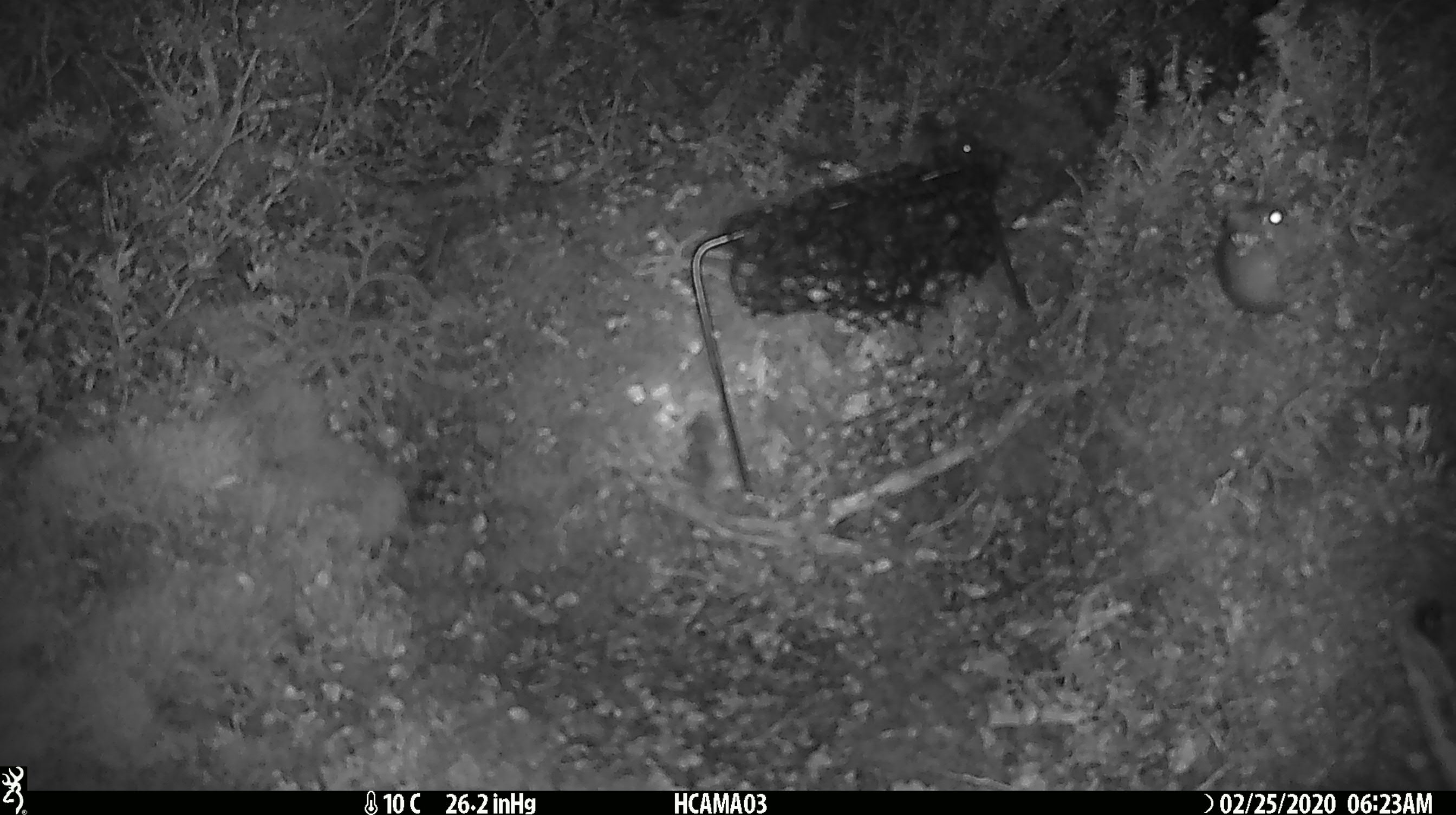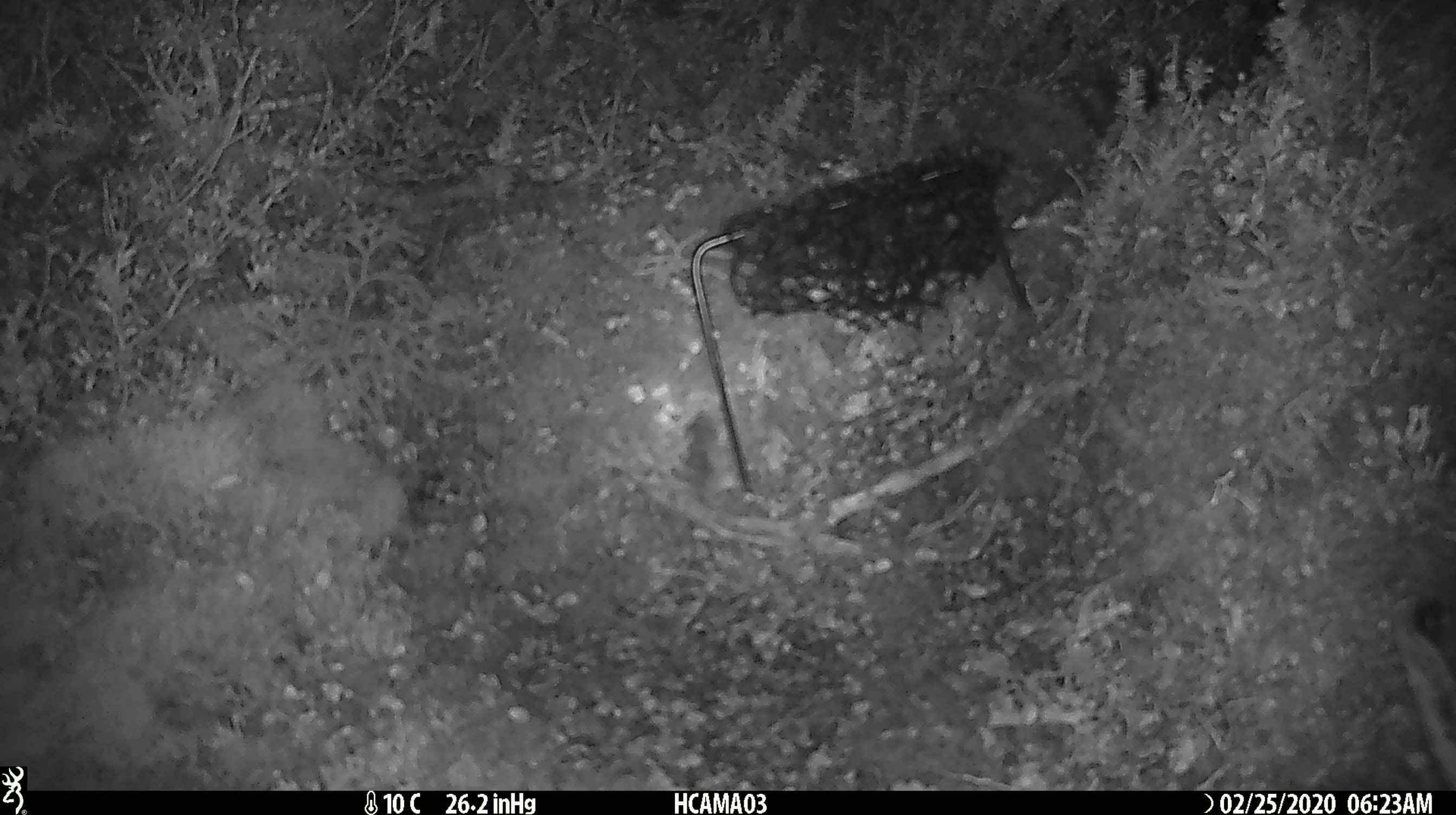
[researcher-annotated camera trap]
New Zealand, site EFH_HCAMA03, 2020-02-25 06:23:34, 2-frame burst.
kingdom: Animalia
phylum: Chordata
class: Mammalia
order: Rodentia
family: Muridae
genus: Mus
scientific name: Mus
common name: mouse